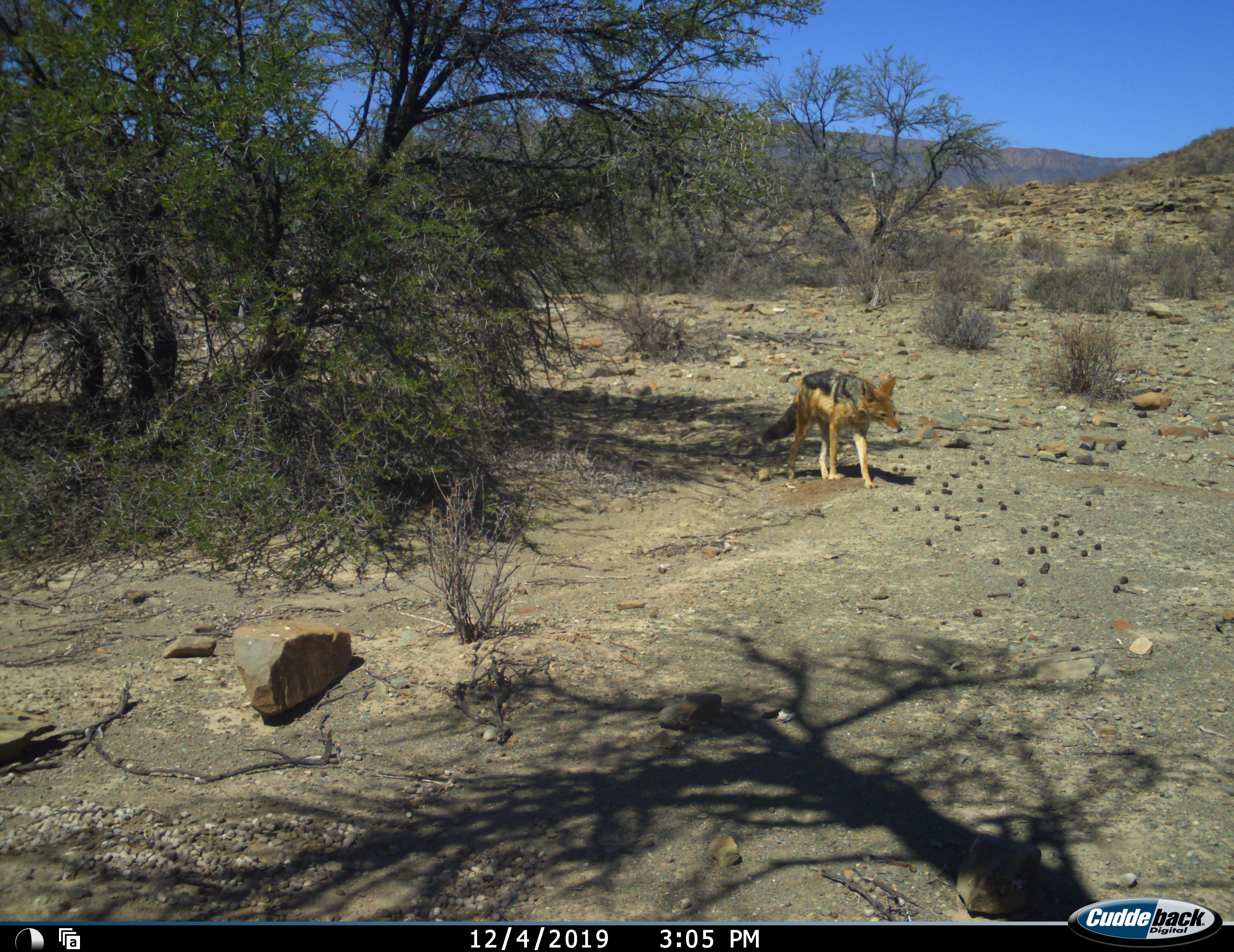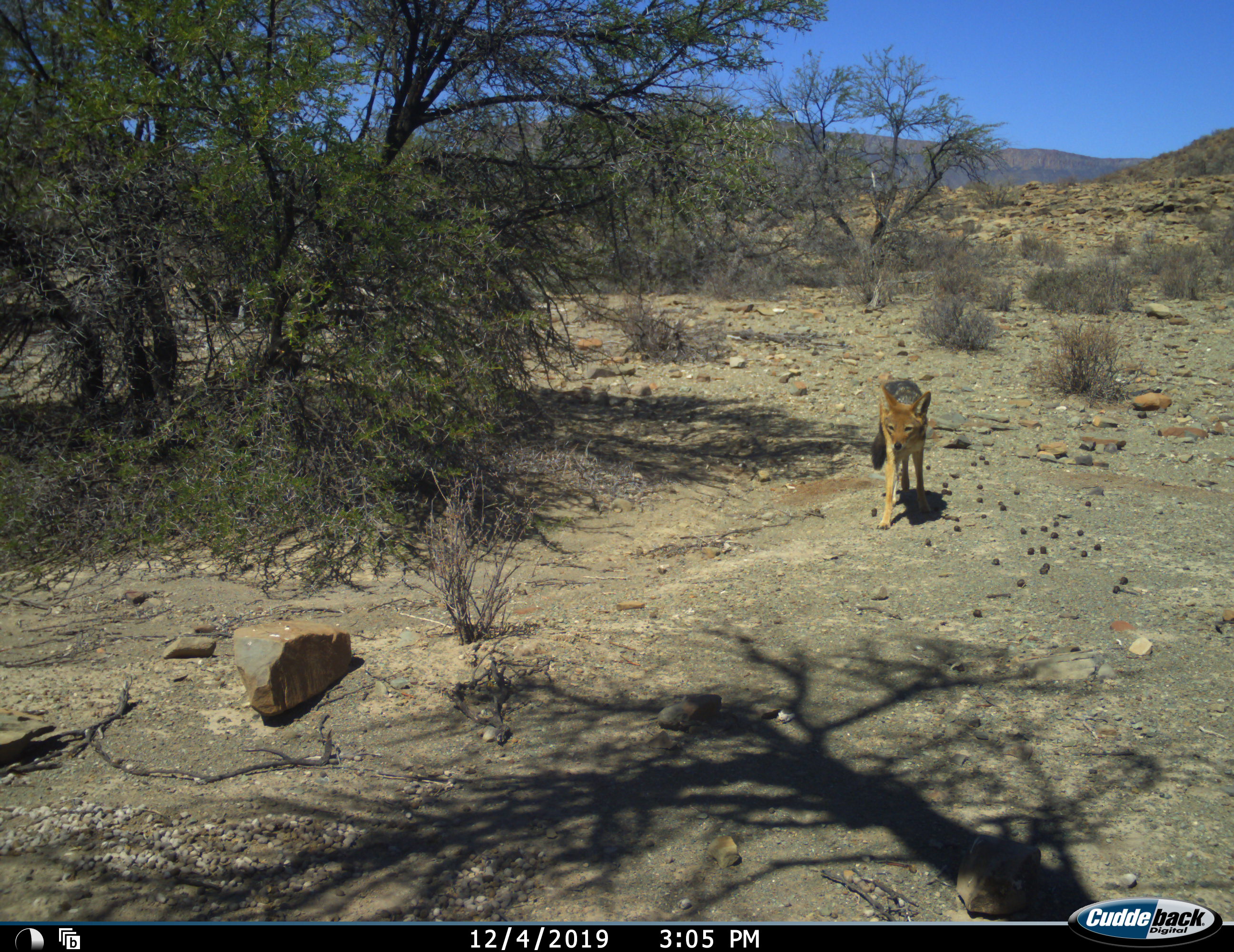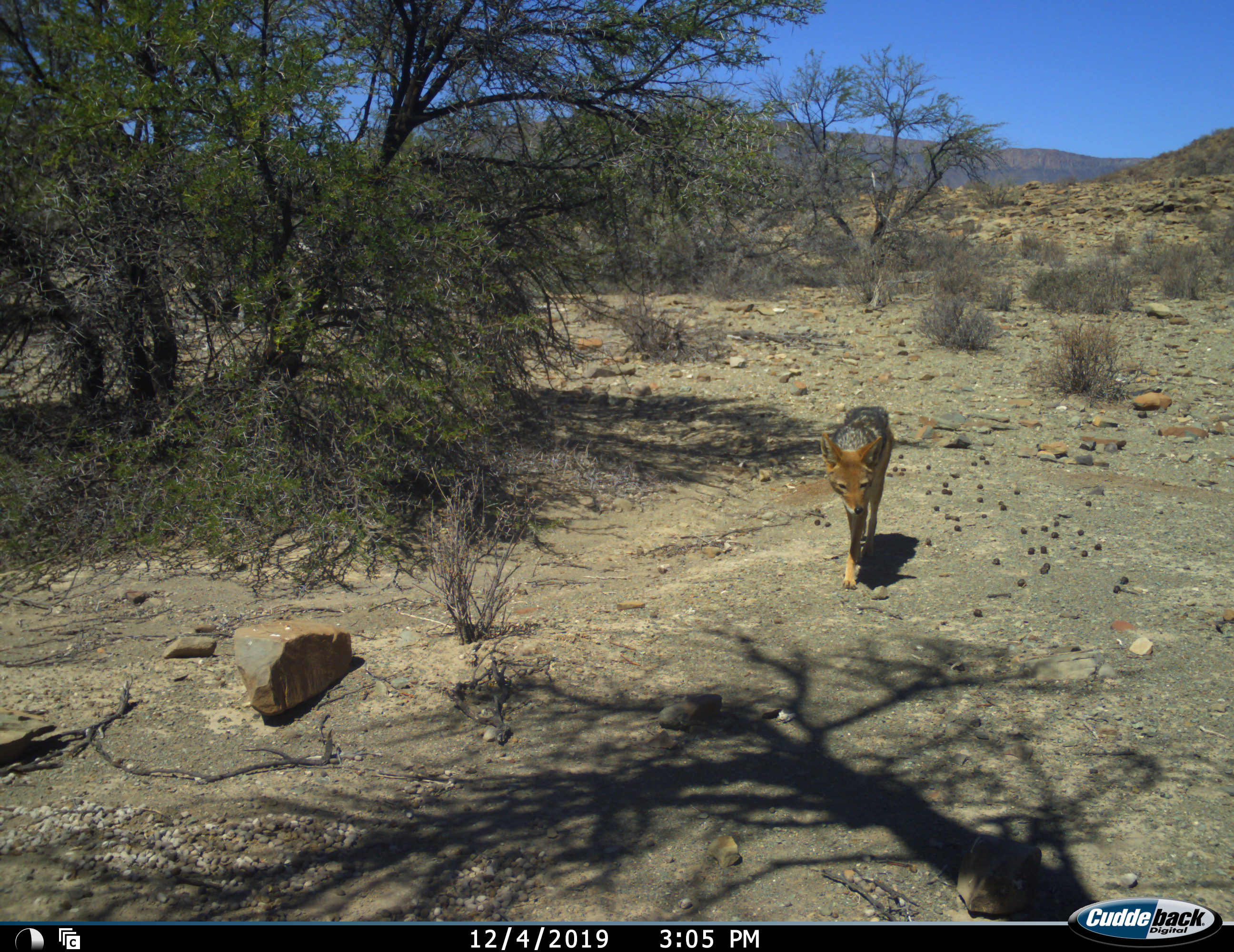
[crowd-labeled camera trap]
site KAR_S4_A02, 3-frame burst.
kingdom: Animalia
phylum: Chordata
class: Mammalia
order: Carnivora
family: Canidae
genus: Lupulella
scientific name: Lupulella mesomelas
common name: black-backed jackal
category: jackalblackbacked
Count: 1.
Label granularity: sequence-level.